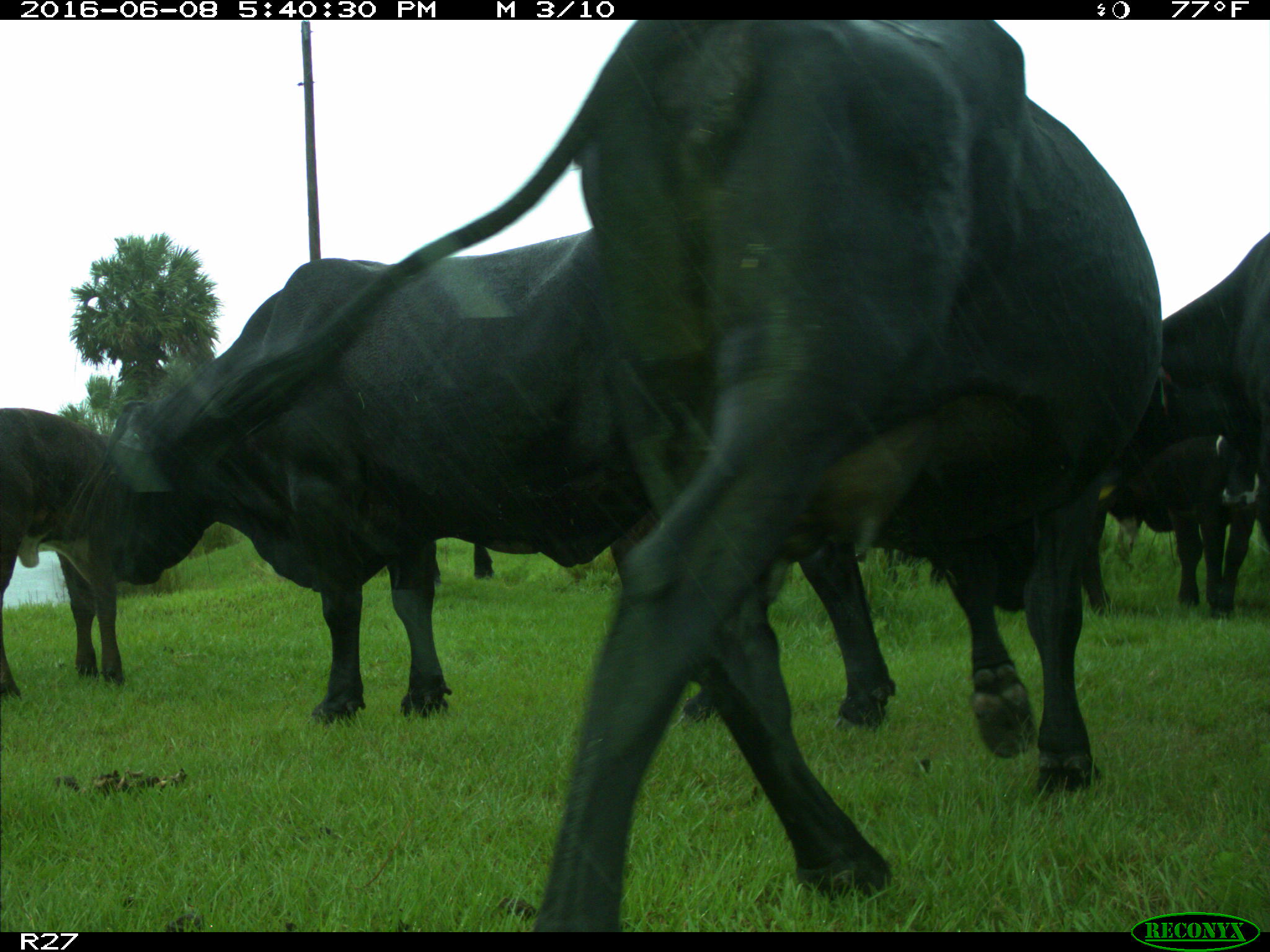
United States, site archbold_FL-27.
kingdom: Animalia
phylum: Chordata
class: Mammalia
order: Artiodactyla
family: Bovidae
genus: Bos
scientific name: Bos taurus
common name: domestic cow